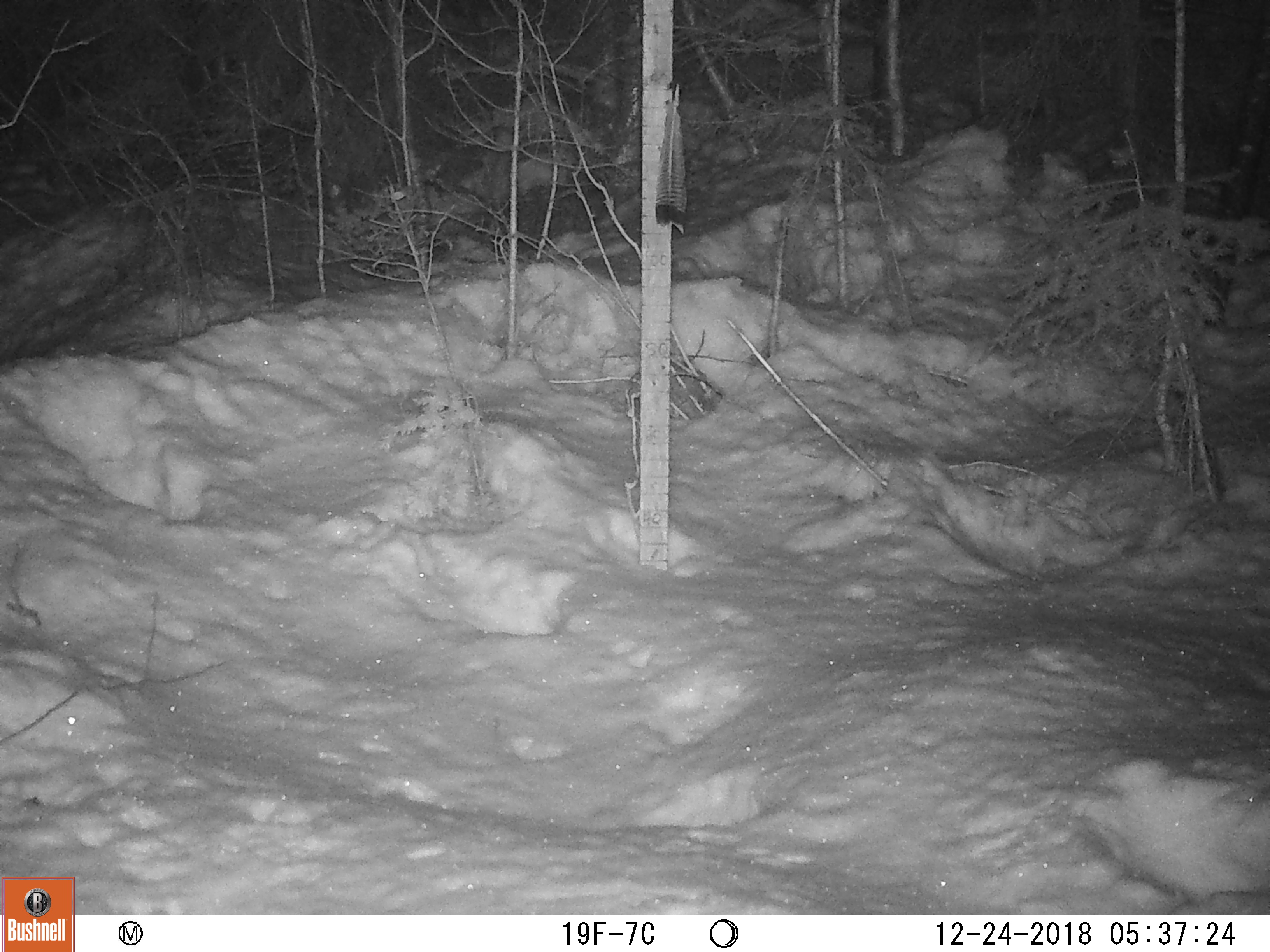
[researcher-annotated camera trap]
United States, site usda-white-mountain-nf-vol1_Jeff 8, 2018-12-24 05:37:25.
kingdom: Animalia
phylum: Chordata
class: Mammalia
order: Lagomorpha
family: Leporidae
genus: Lepus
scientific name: Lepus americanus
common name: snowshoe hare